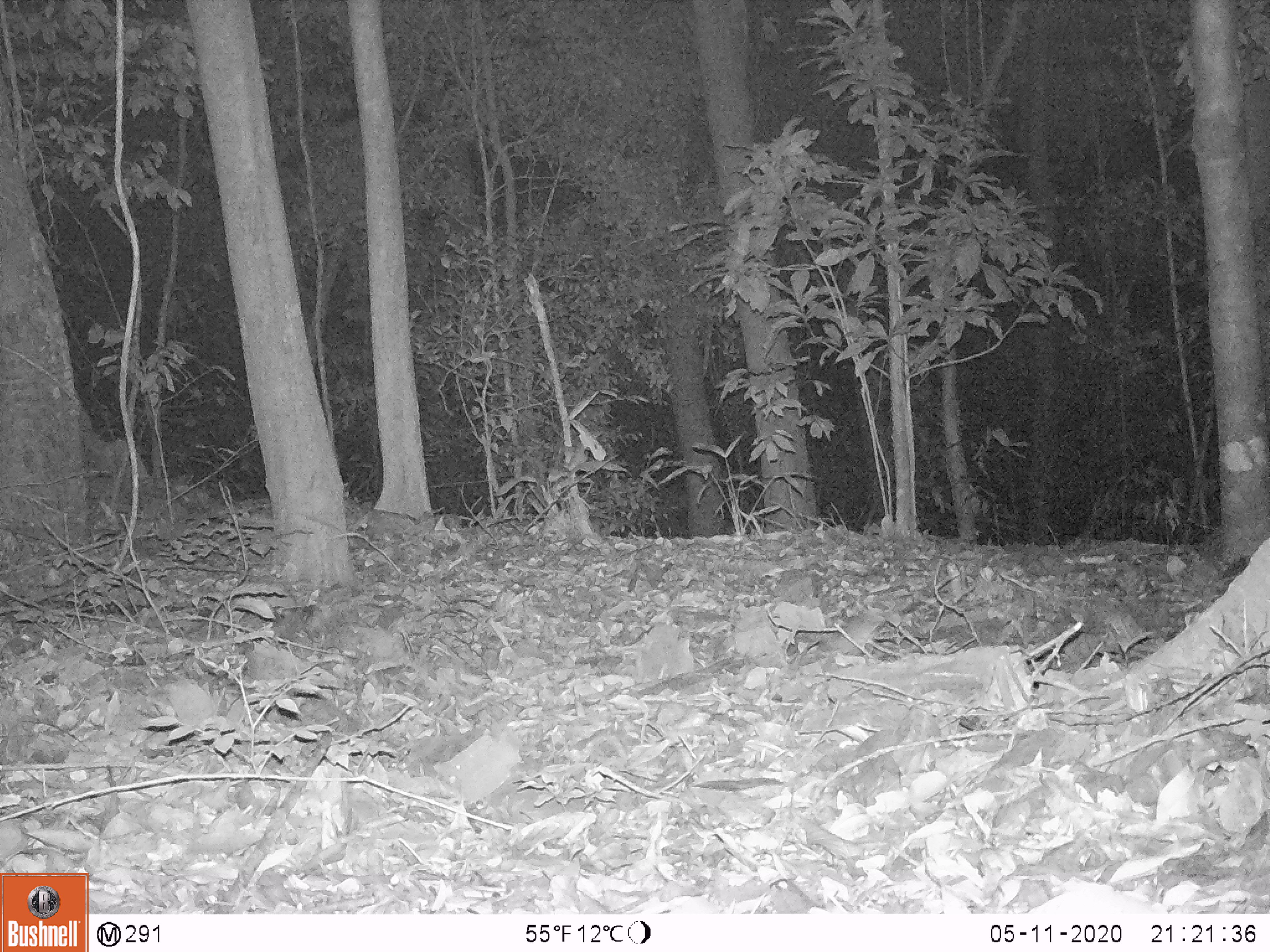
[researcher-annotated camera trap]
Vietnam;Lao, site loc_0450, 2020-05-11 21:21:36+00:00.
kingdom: Animalia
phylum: Chordata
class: Mammalia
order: Rodentia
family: Muridae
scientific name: Muridae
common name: old-world mice and rats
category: unidentified murid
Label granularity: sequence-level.